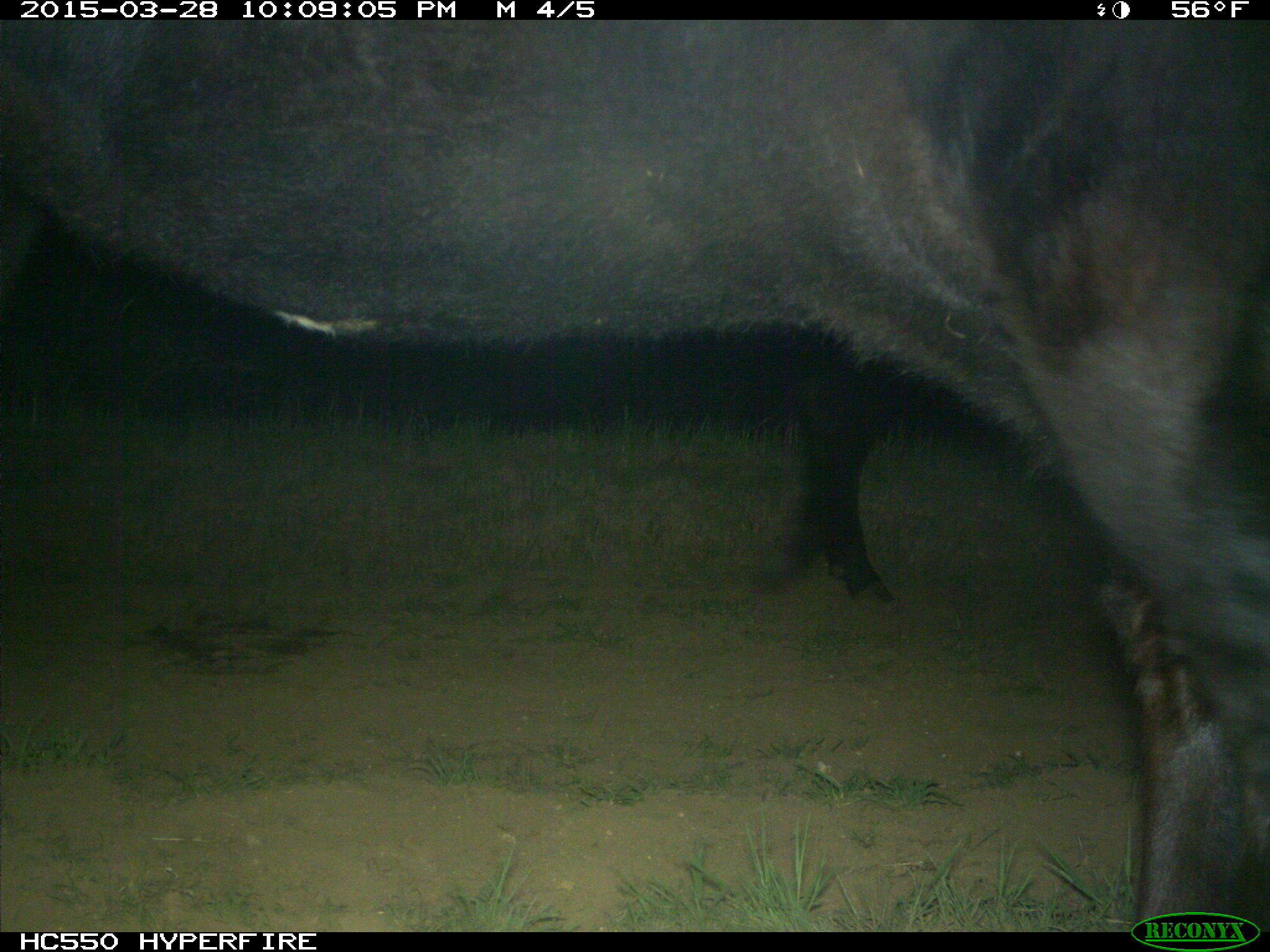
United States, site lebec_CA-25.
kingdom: Animalia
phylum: Chordata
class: Mammalia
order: Artiodactyla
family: Bovidae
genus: Bos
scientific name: Bos taurus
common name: domestic cow